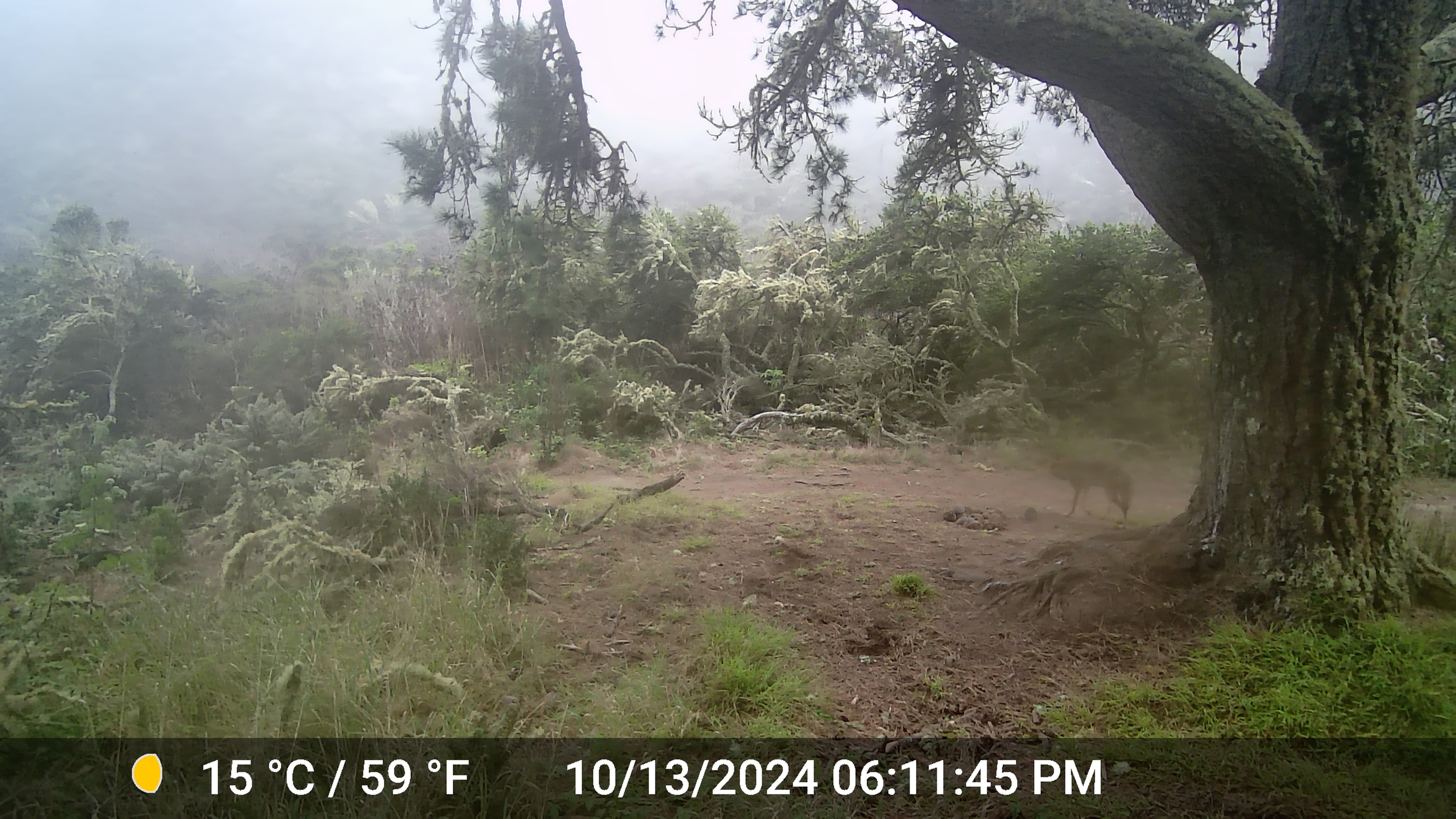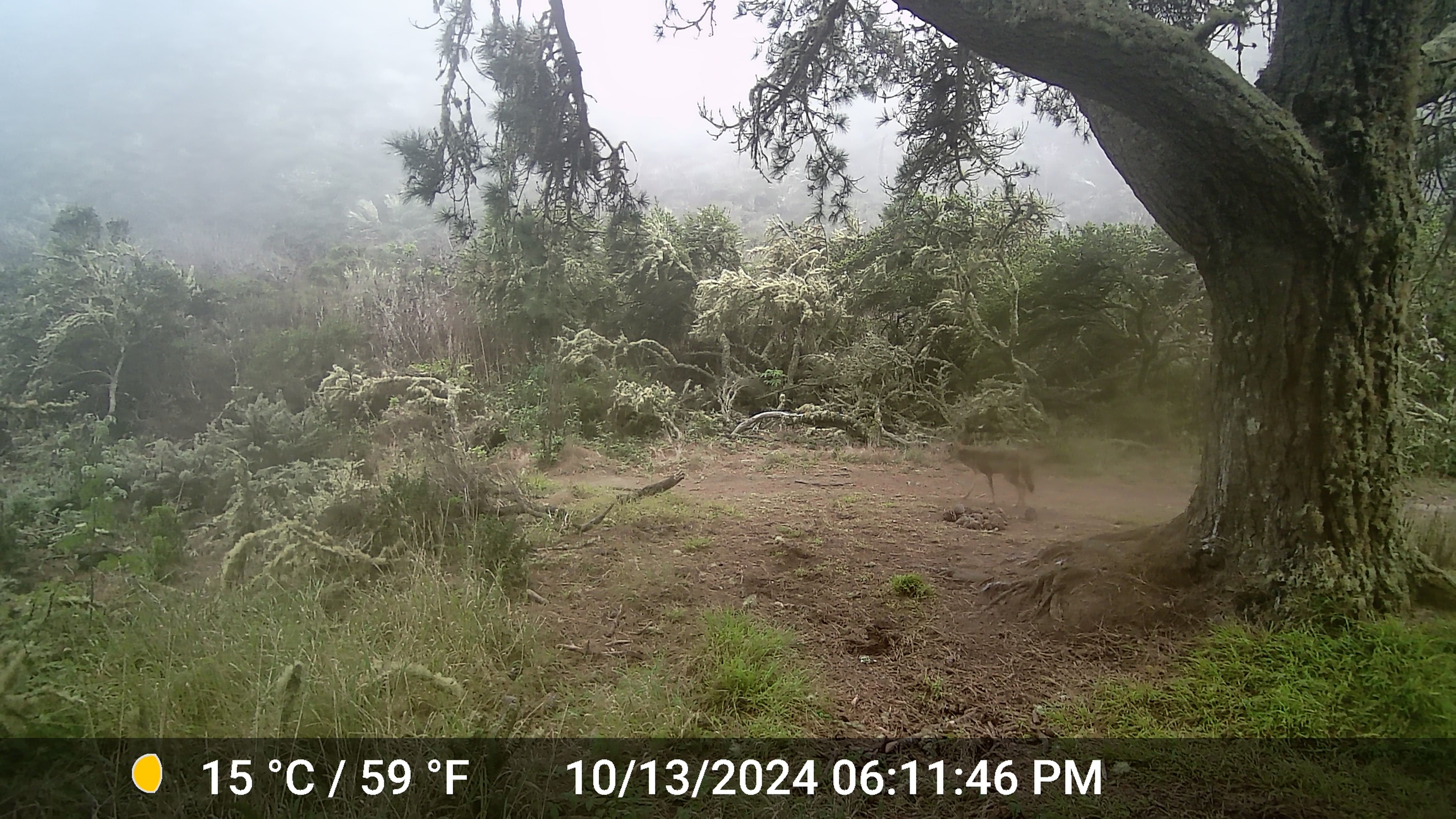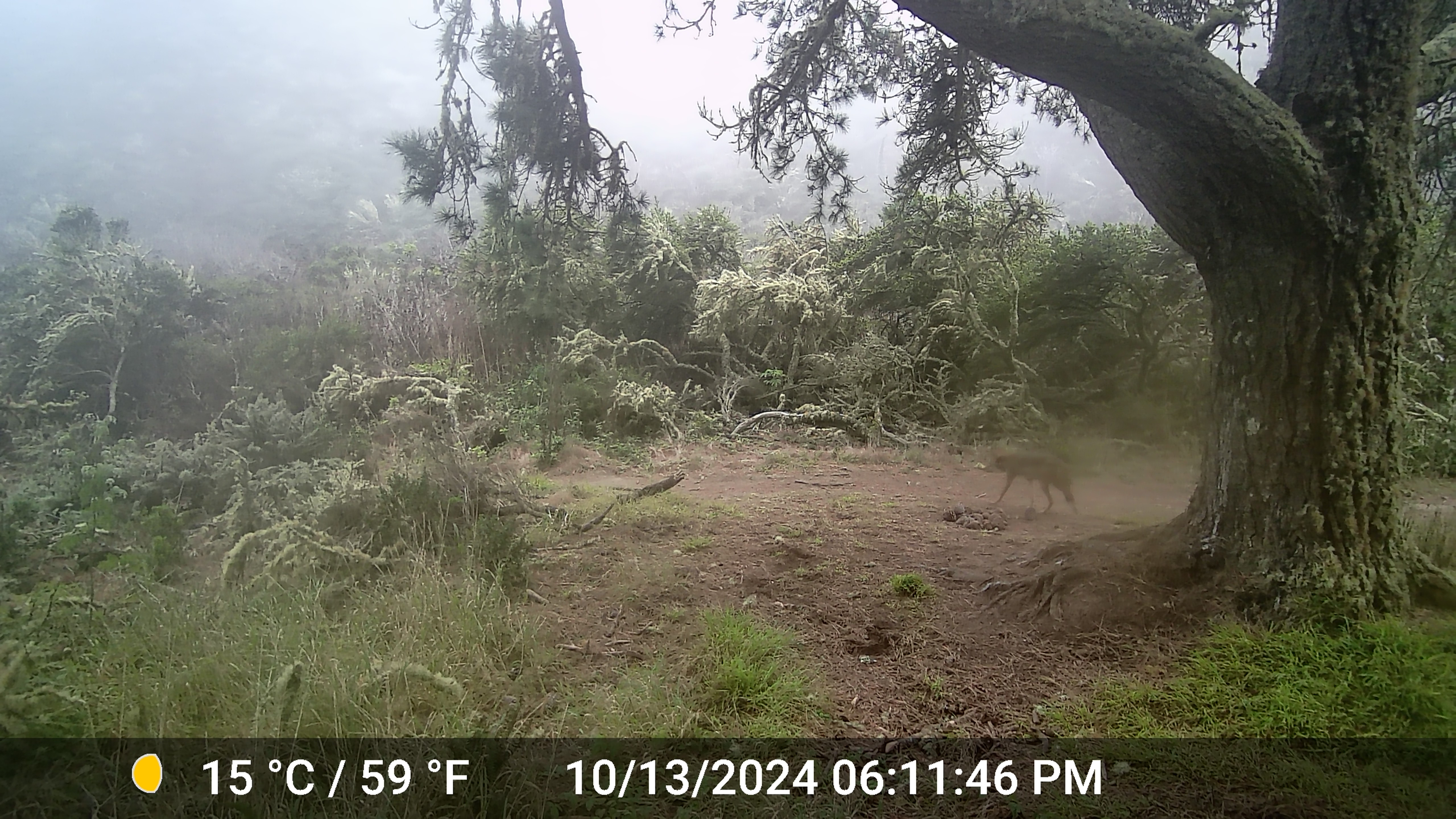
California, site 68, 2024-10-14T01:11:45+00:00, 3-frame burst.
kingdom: Animalia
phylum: Chordata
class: Mammalia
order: Carnivora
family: Canidae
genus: Canis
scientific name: Canis latrans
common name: coyote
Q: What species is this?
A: Coyote (Canis latrans).